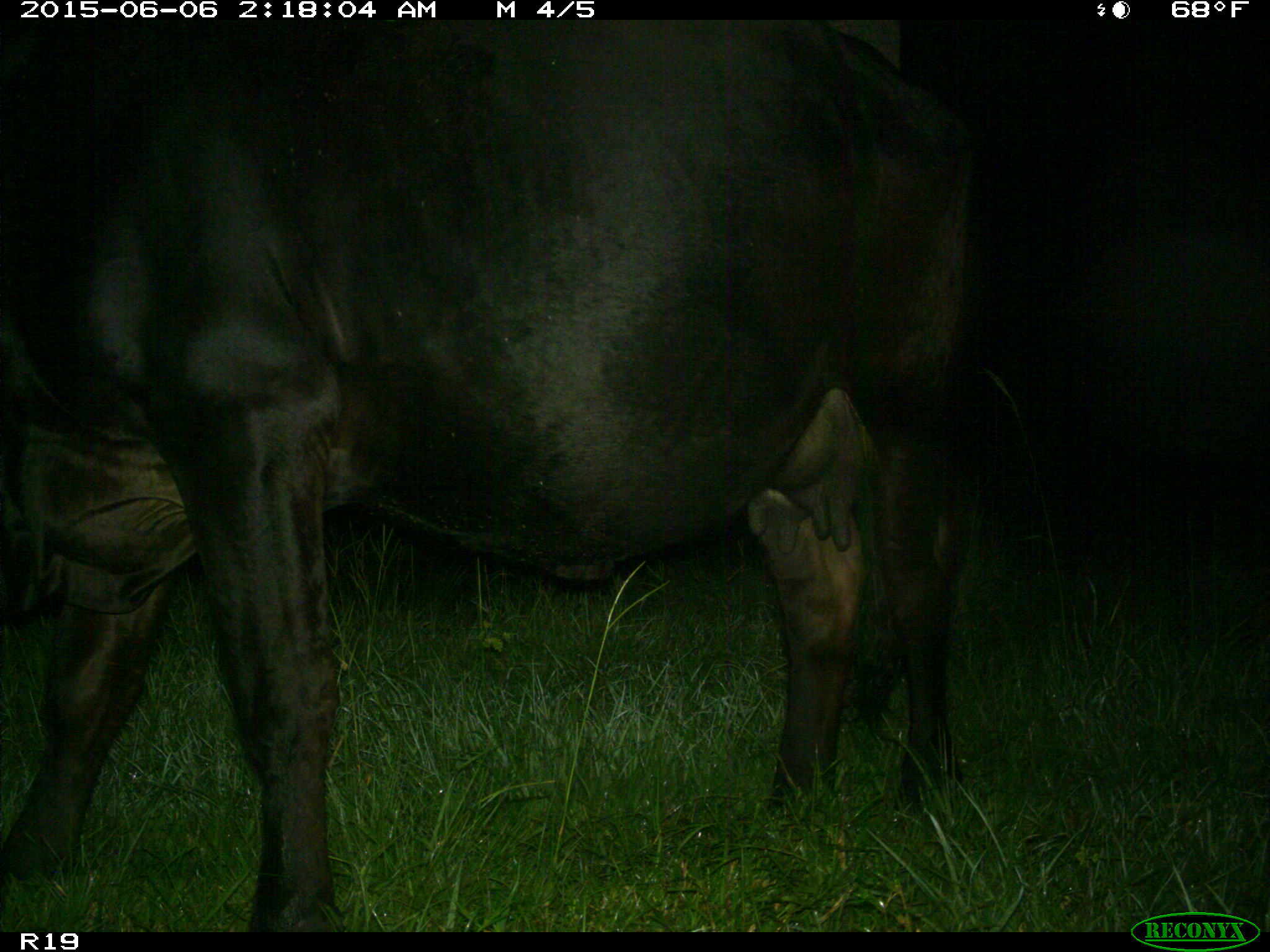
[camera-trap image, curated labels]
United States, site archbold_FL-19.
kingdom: Animalia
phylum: Chordata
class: Mammalia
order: Artiodactyla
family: Bovidae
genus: Bos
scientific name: Bos taurus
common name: domestic cow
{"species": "Bos taurus (domestic cow)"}